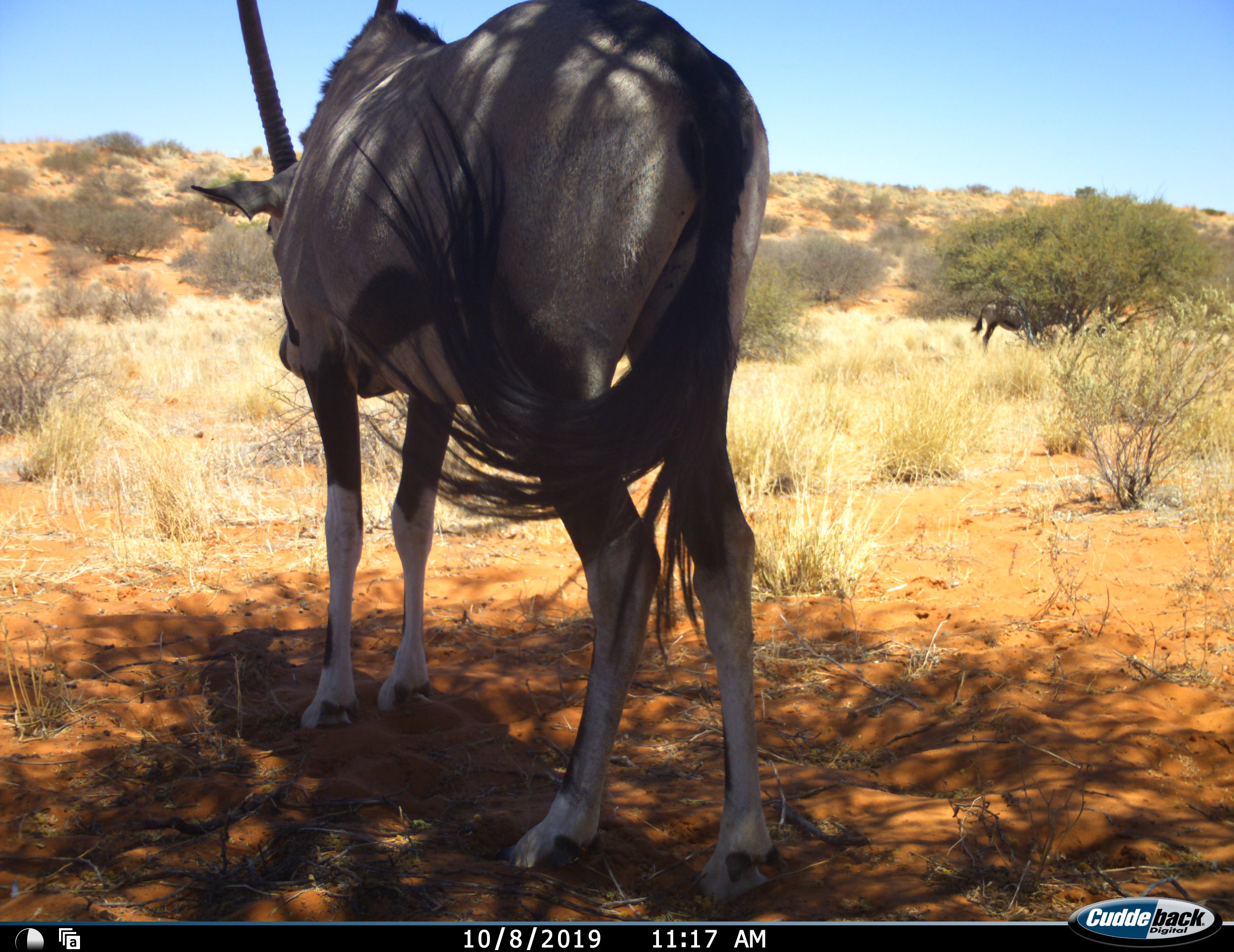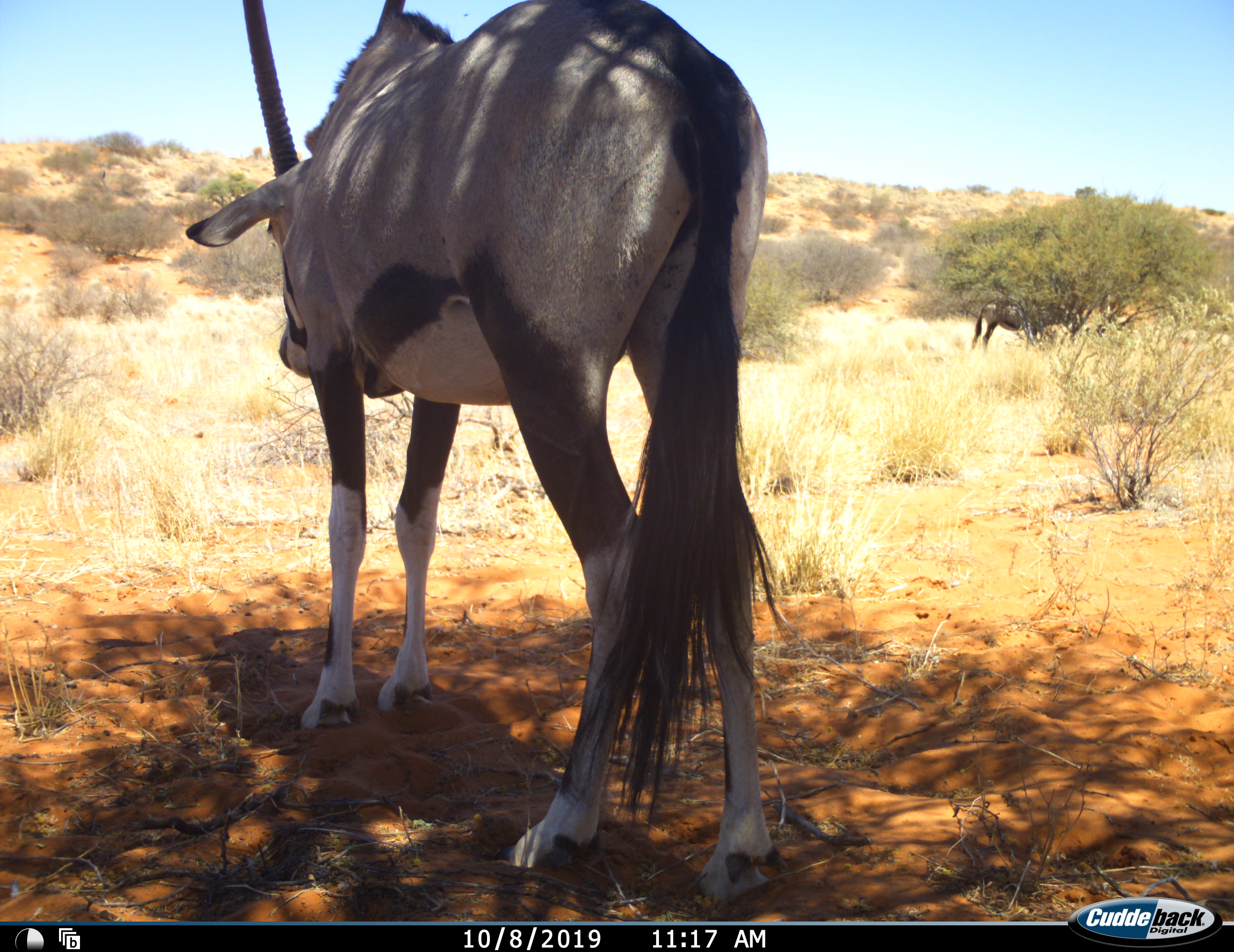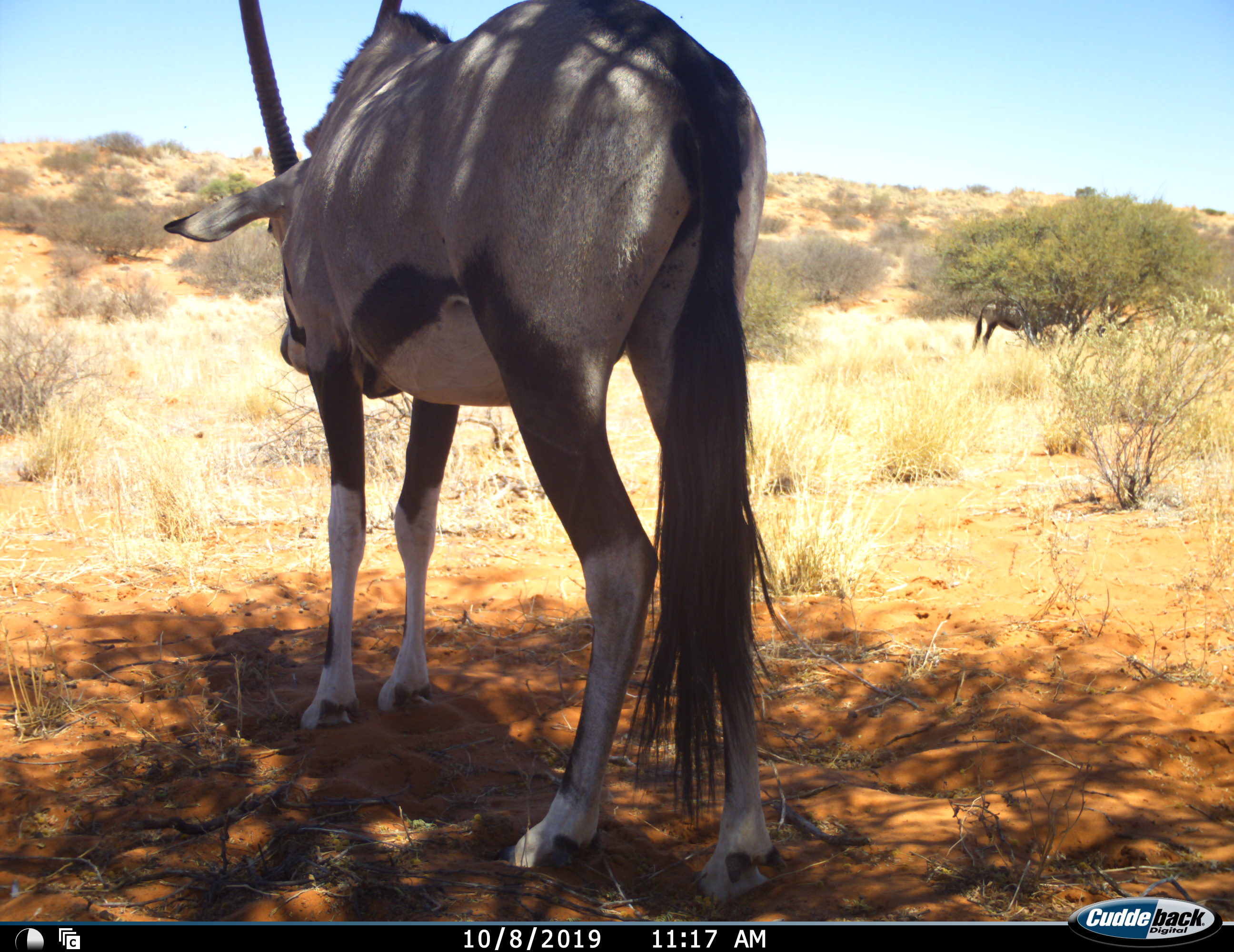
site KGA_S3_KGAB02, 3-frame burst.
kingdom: Animalia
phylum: Chordata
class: Mammalia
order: Artiodactyla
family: Bovidae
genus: Oryx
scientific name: Oryx gazella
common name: gemsbok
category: oryx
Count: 1.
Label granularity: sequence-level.